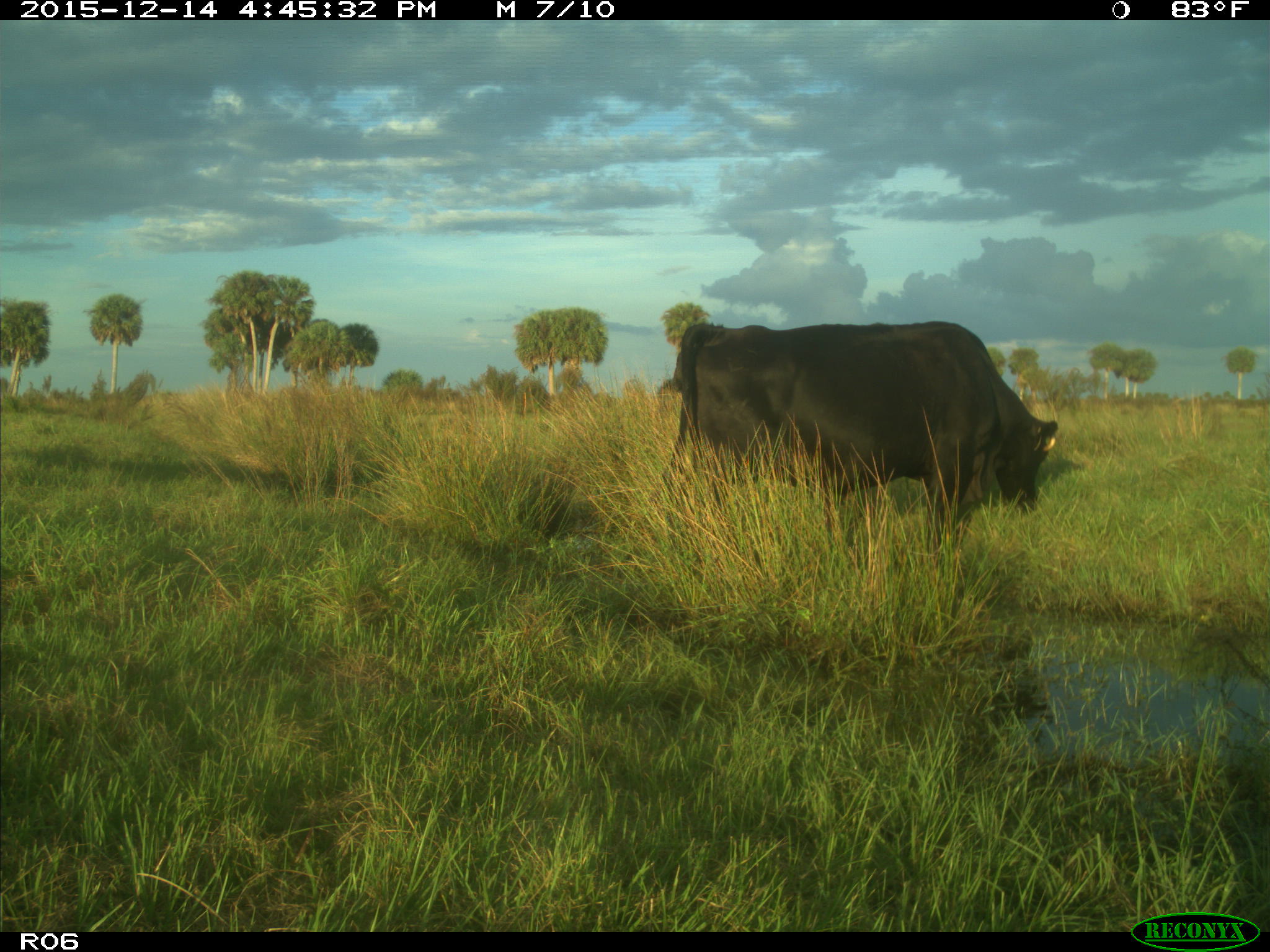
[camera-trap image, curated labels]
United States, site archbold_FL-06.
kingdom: Animalia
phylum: Chordata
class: Mammalia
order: Artiodactyla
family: Bovidae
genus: Bos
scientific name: Bos taurus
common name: domestic cow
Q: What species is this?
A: Bos taurus (domestic cow).